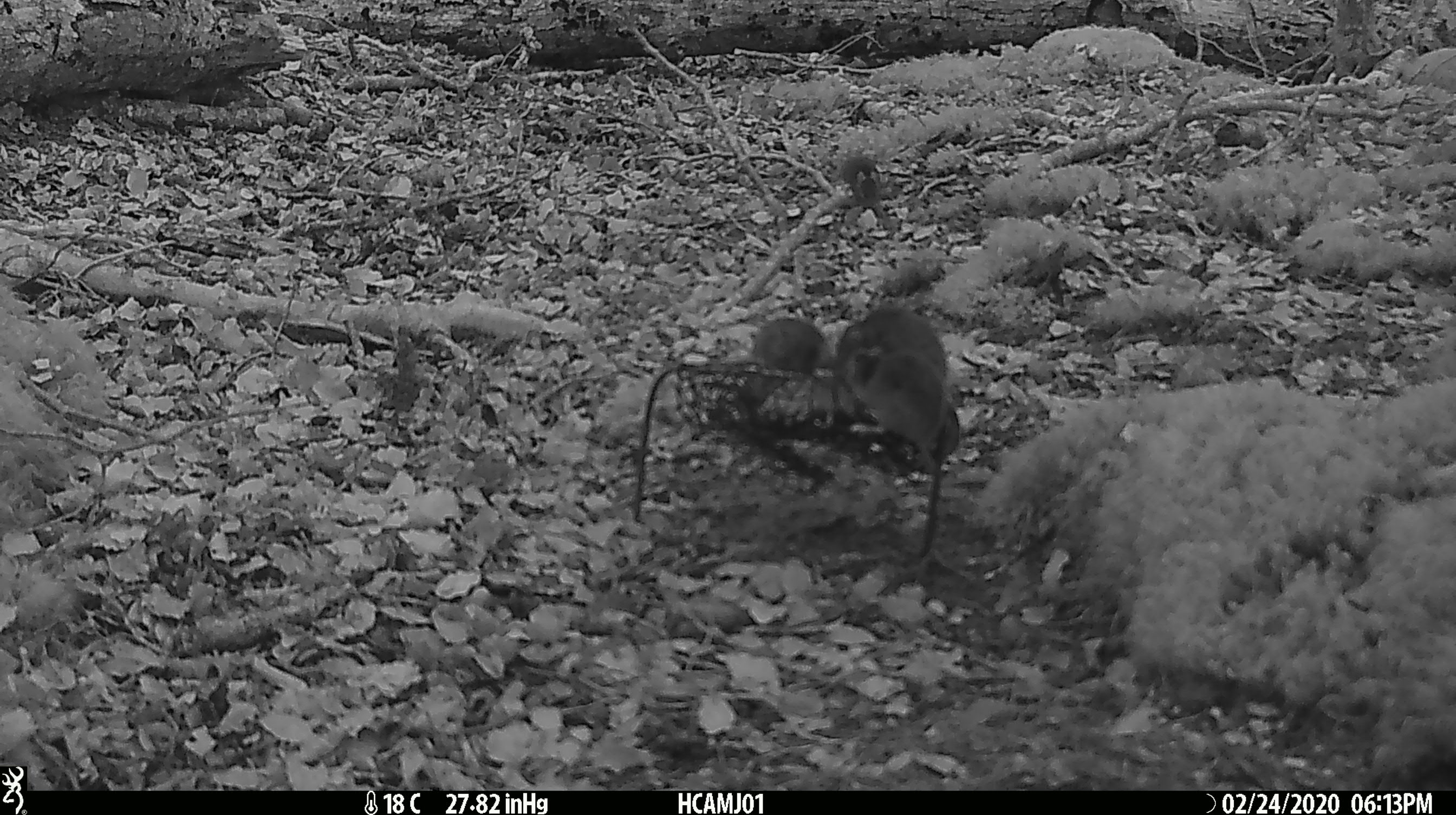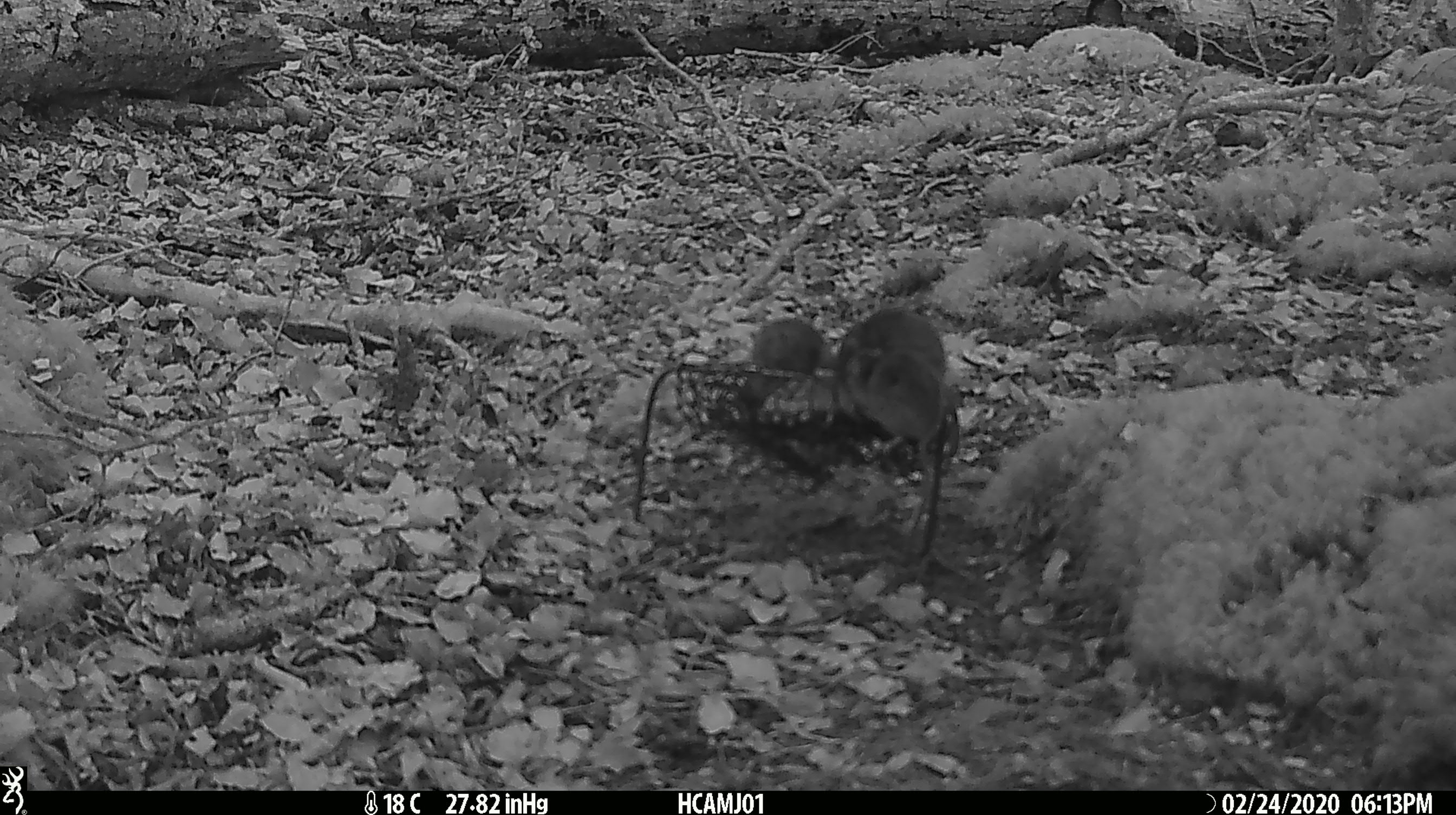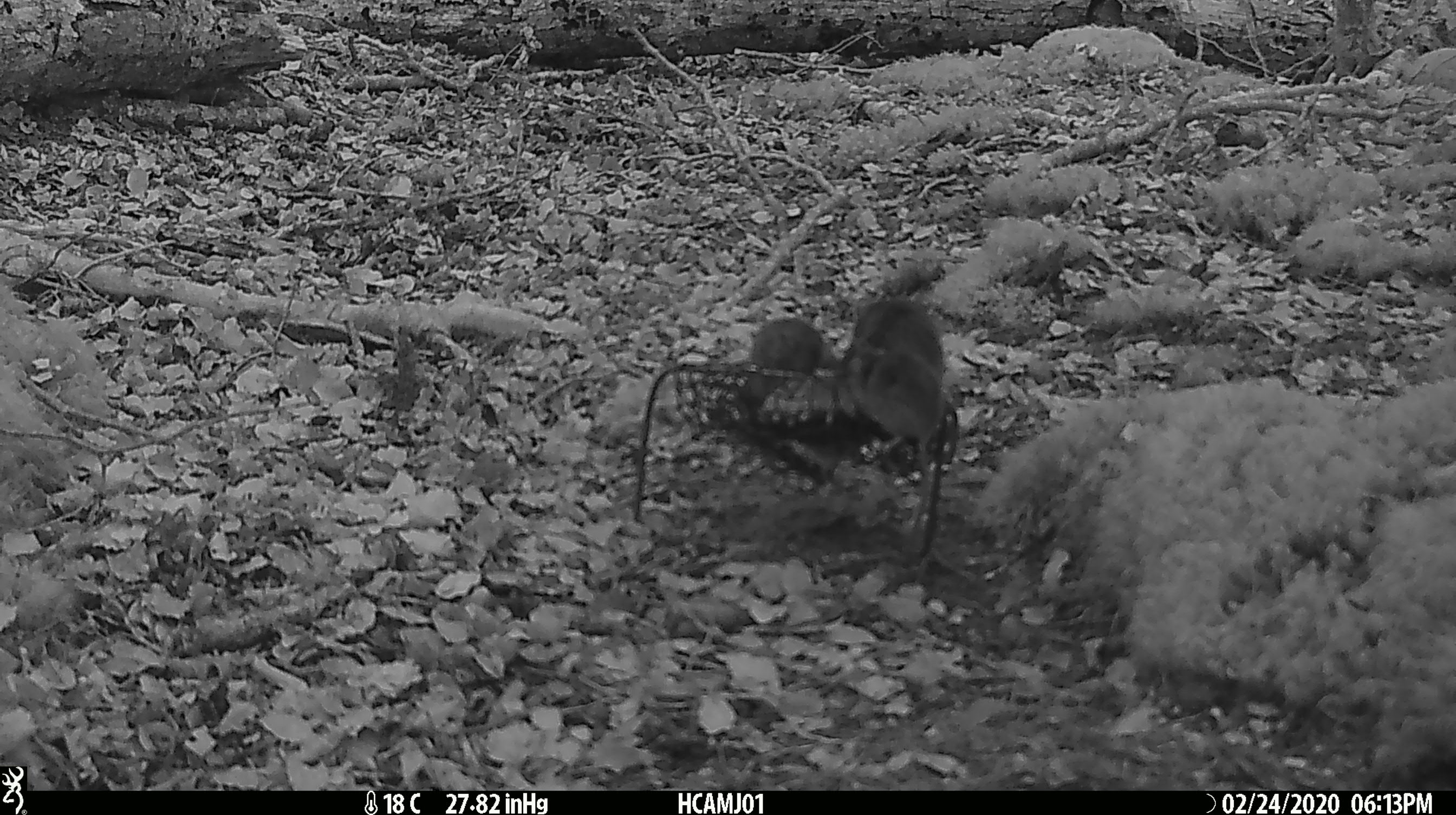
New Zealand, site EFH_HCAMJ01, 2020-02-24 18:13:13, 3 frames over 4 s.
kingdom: Animalia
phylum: Chordata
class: Mammalia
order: Rodentia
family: Muridae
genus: Mus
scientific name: Mus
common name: mouse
Mouse (Mus).